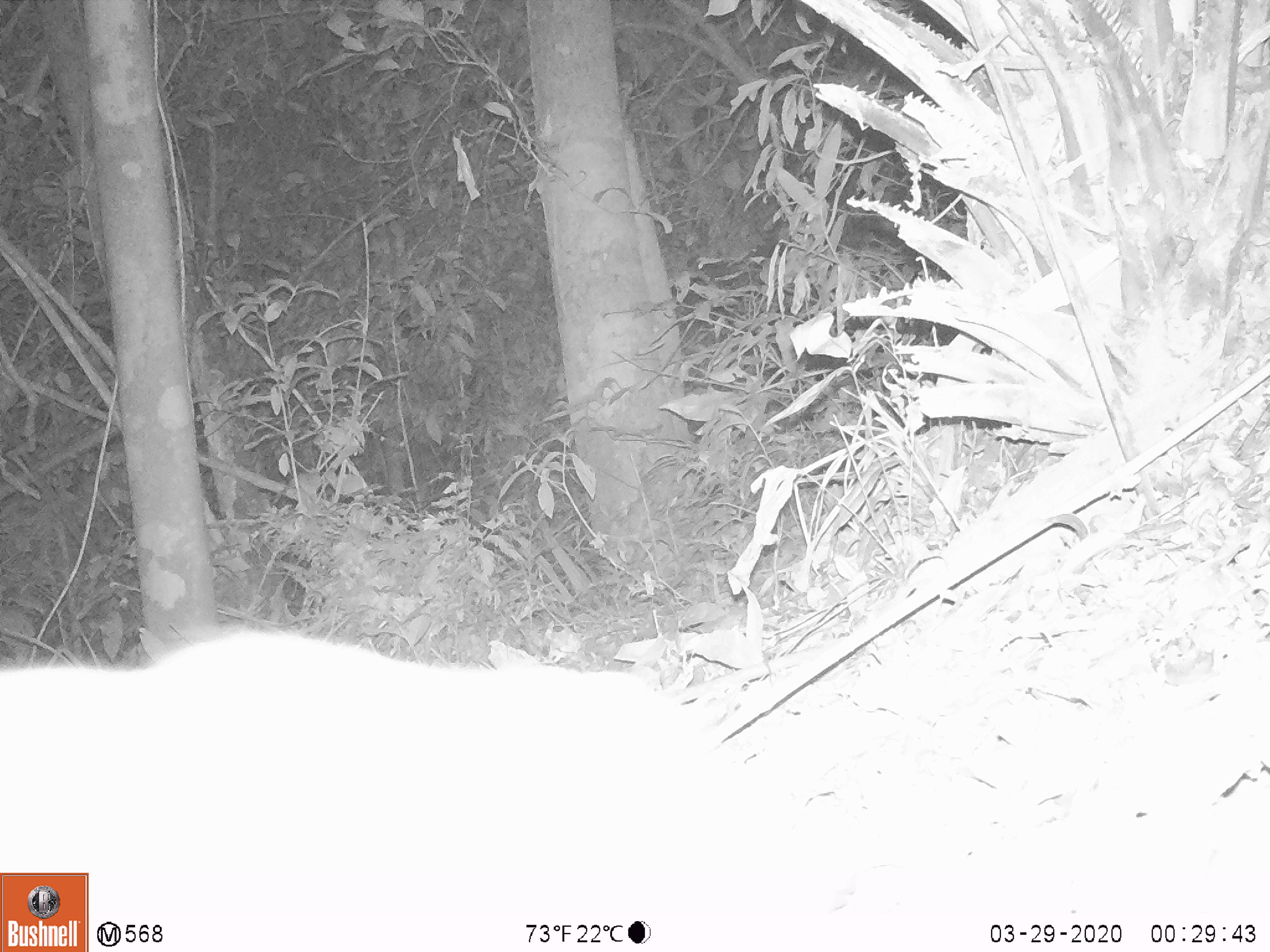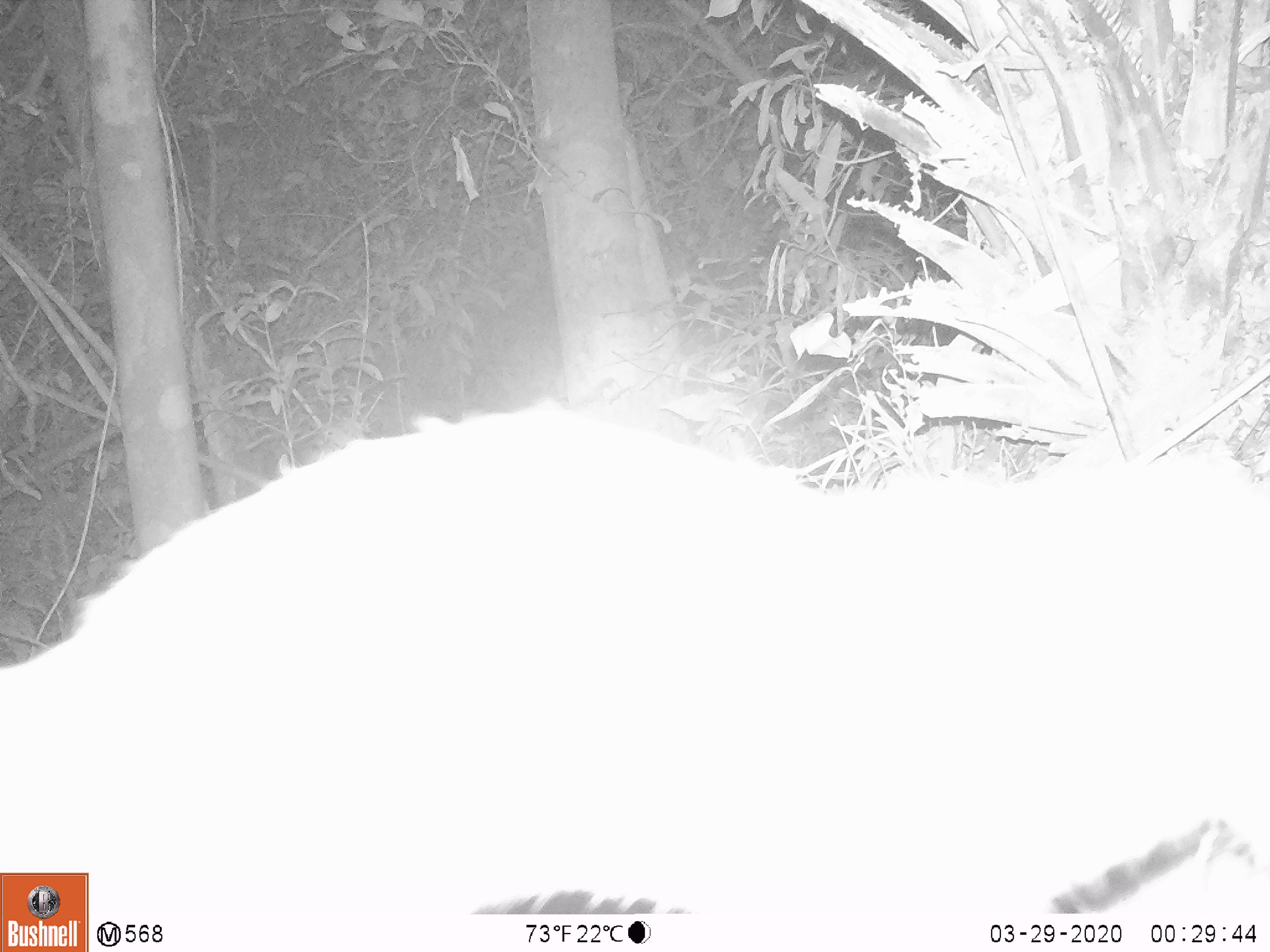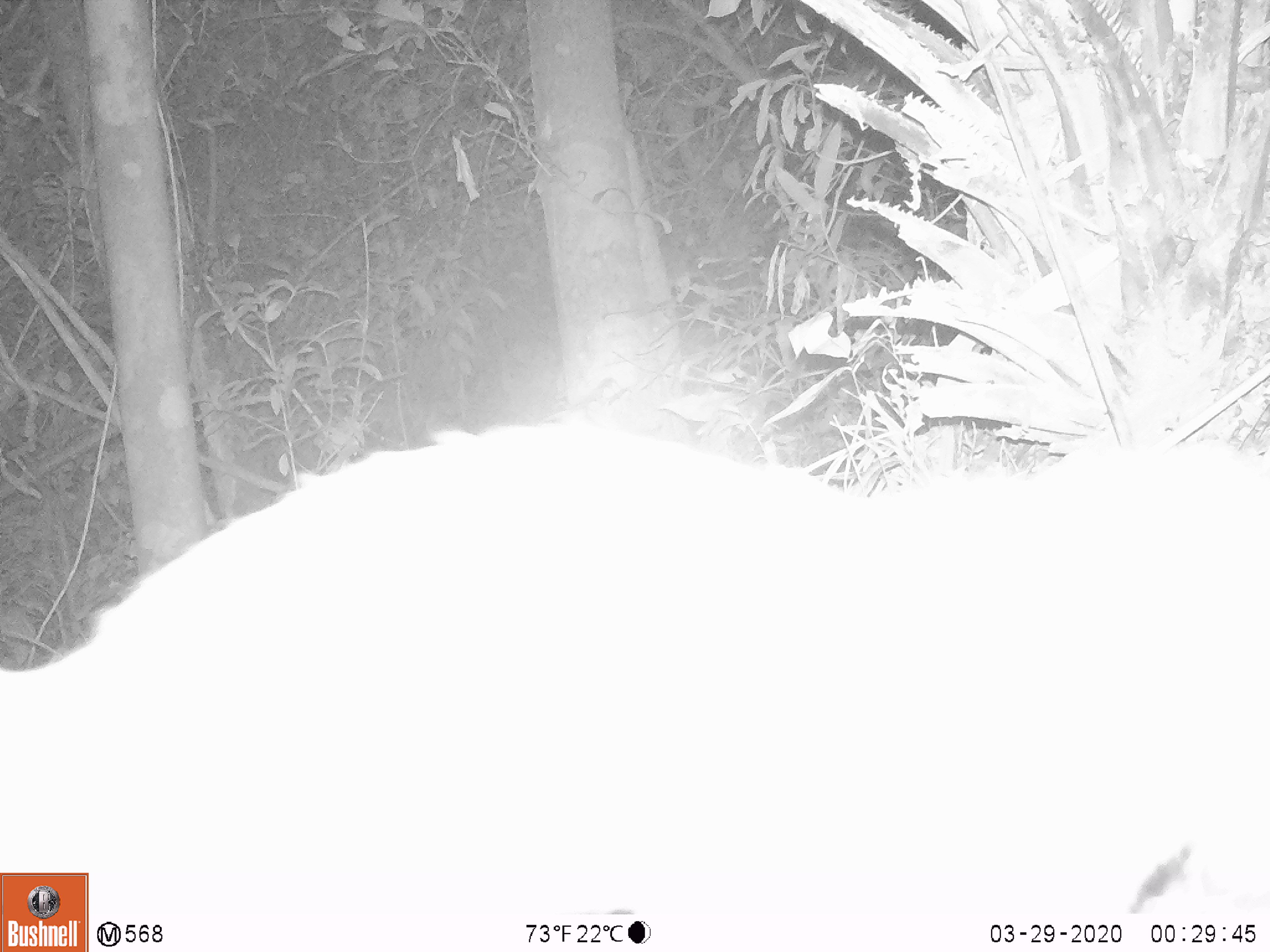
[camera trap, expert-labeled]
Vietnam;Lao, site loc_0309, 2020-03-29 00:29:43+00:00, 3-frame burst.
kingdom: Animalia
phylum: Chordata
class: Mammalia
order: Carnivora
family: Mustelidae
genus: Melogale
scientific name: Melogale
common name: ferret badger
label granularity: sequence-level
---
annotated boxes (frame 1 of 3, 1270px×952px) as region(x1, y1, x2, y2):
ferret badger: region(0, 624, 838, 951)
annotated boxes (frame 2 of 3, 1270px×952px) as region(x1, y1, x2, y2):
ferret badger: region(0, 404, 1268, 915)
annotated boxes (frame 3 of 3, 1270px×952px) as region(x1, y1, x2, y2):
ferret badger: region(0, 426, 1268, 915)